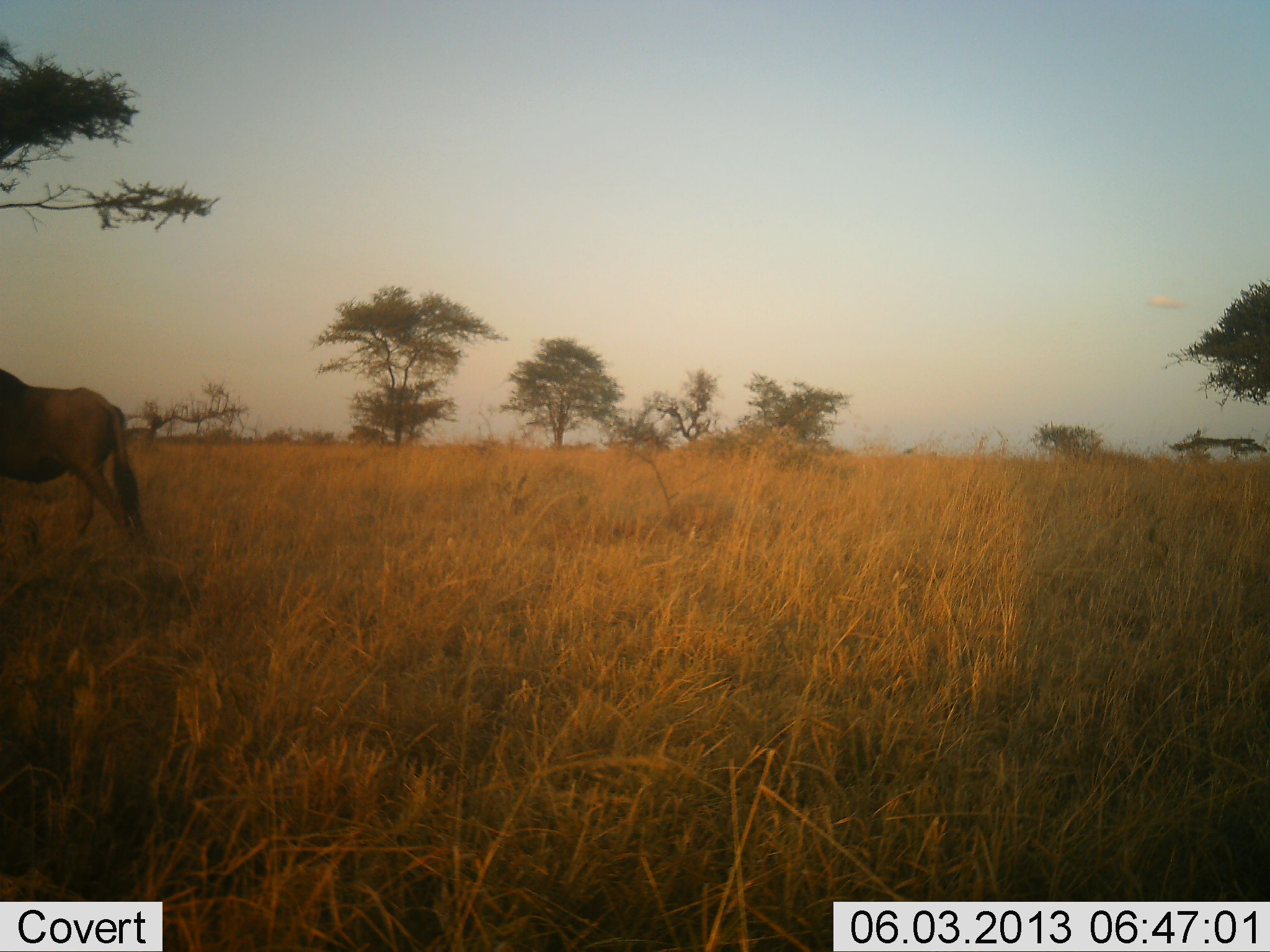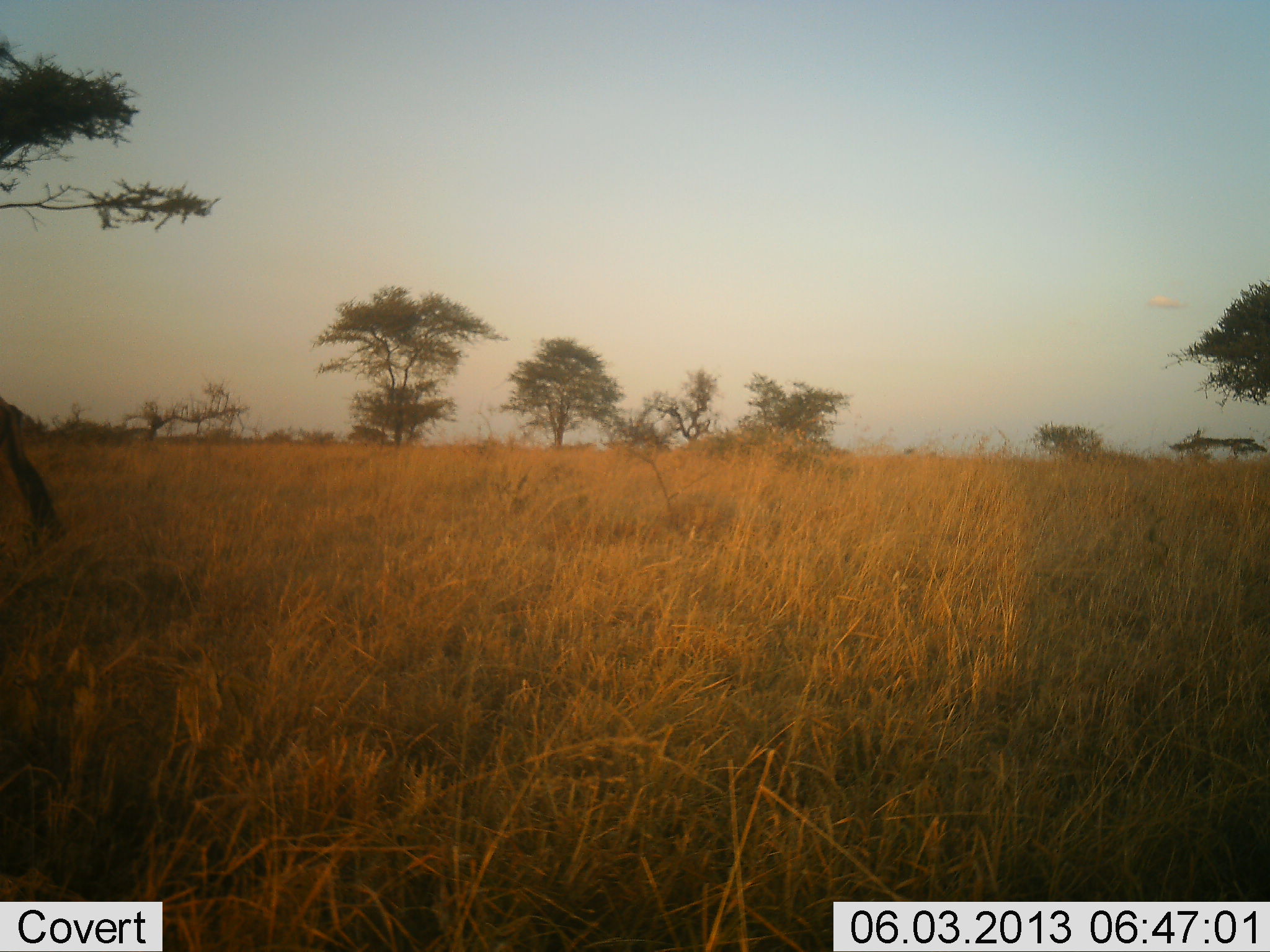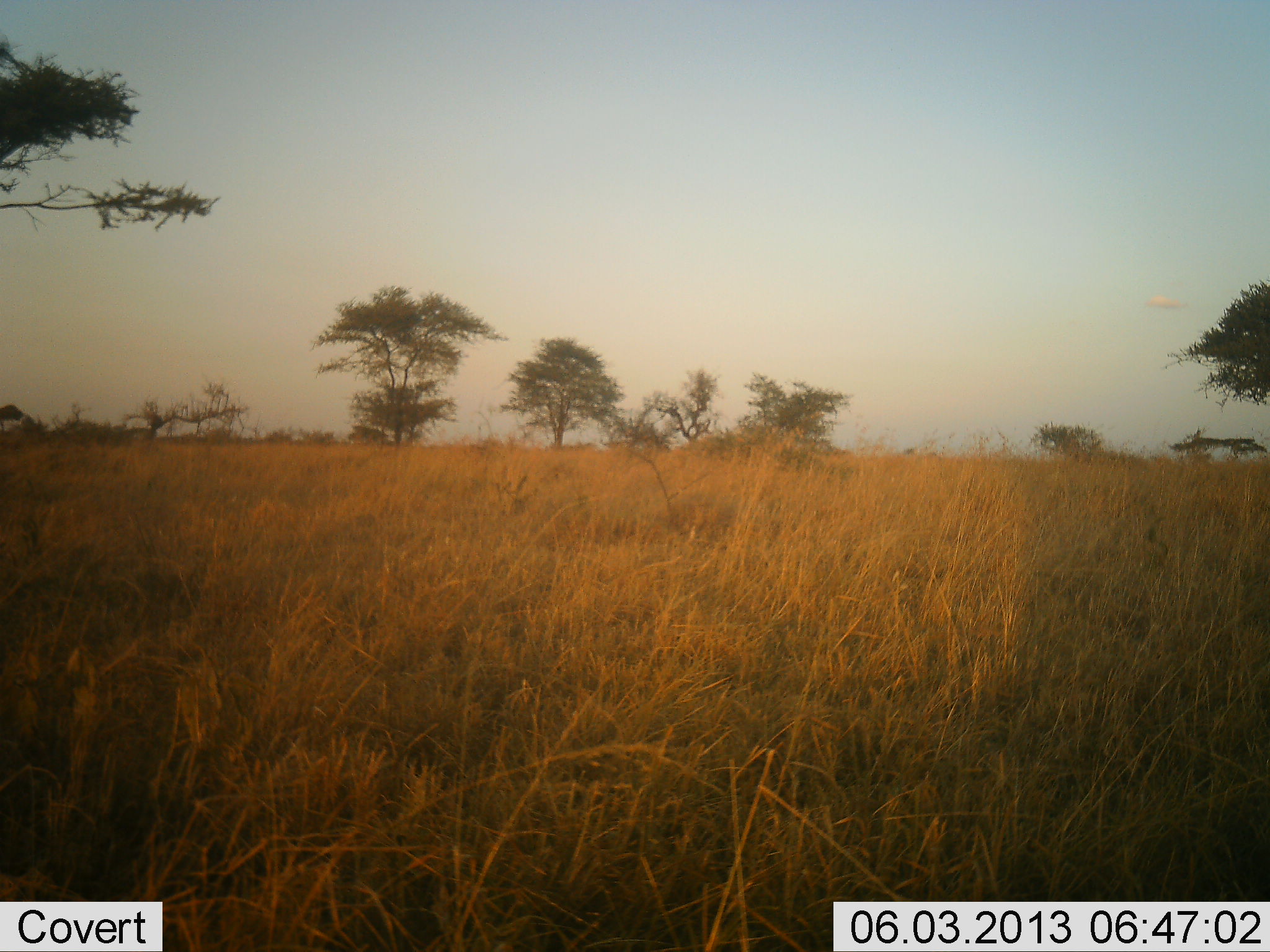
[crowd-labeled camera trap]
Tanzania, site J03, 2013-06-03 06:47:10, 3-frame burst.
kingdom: Animalia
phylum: Chordata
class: Mammalia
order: Artiodactyla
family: Bovidae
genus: Connochaetes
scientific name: Connochaetes taurinus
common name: blue wildebeest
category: wildebeest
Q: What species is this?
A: Wildebeest (blue wildebeest) (Connochaetes taurinus).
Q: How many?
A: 1.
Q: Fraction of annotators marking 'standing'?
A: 0%.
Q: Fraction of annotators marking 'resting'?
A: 0%.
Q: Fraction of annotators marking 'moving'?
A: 100%.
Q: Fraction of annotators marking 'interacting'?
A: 0%.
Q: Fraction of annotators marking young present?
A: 0%.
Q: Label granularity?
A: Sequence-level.